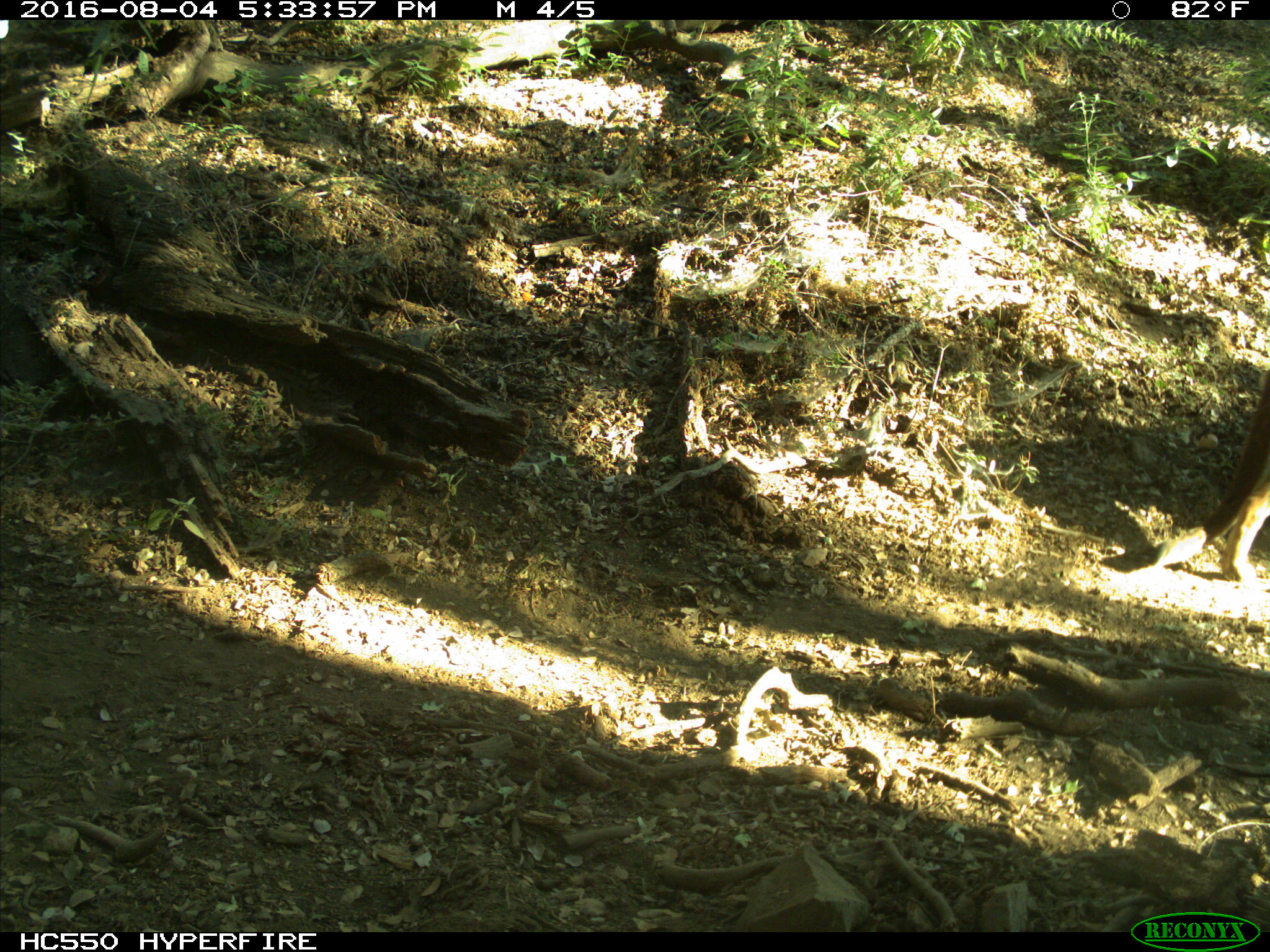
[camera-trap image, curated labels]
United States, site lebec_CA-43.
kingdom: Animalia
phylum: Chordata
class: Mammalia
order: Carnivora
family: Felidae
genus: Puma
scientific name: Puma concolor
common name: mountain lion